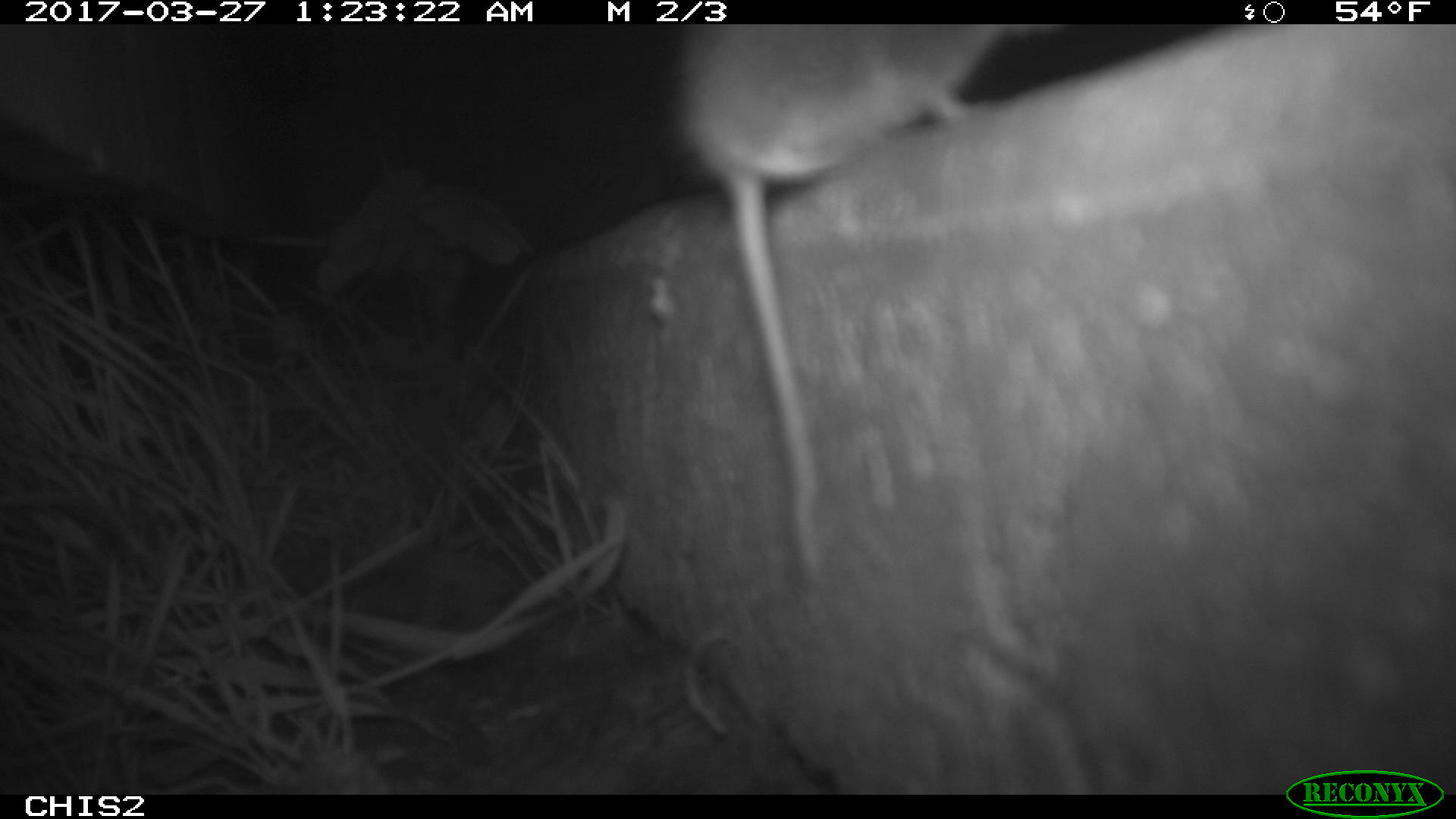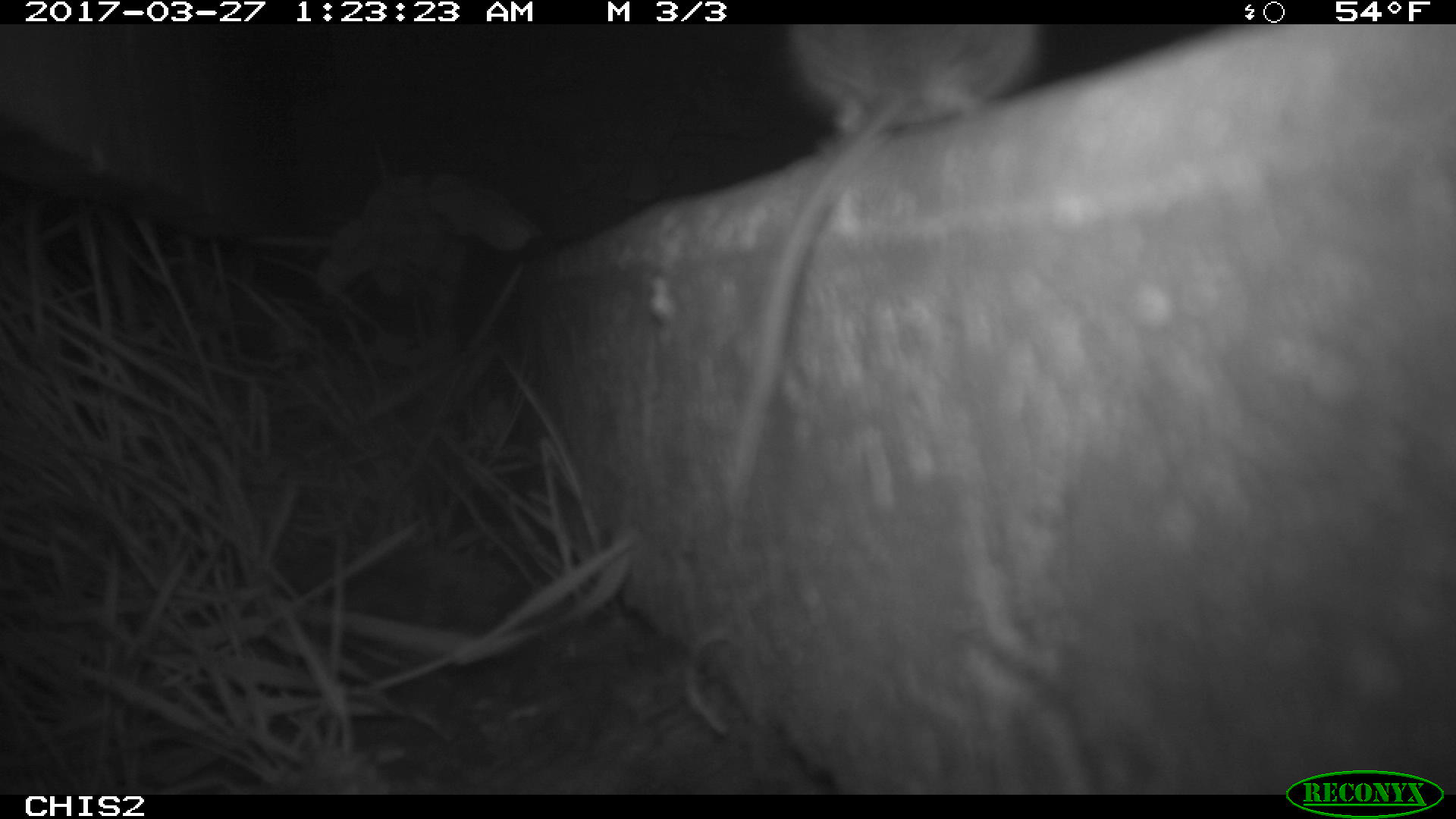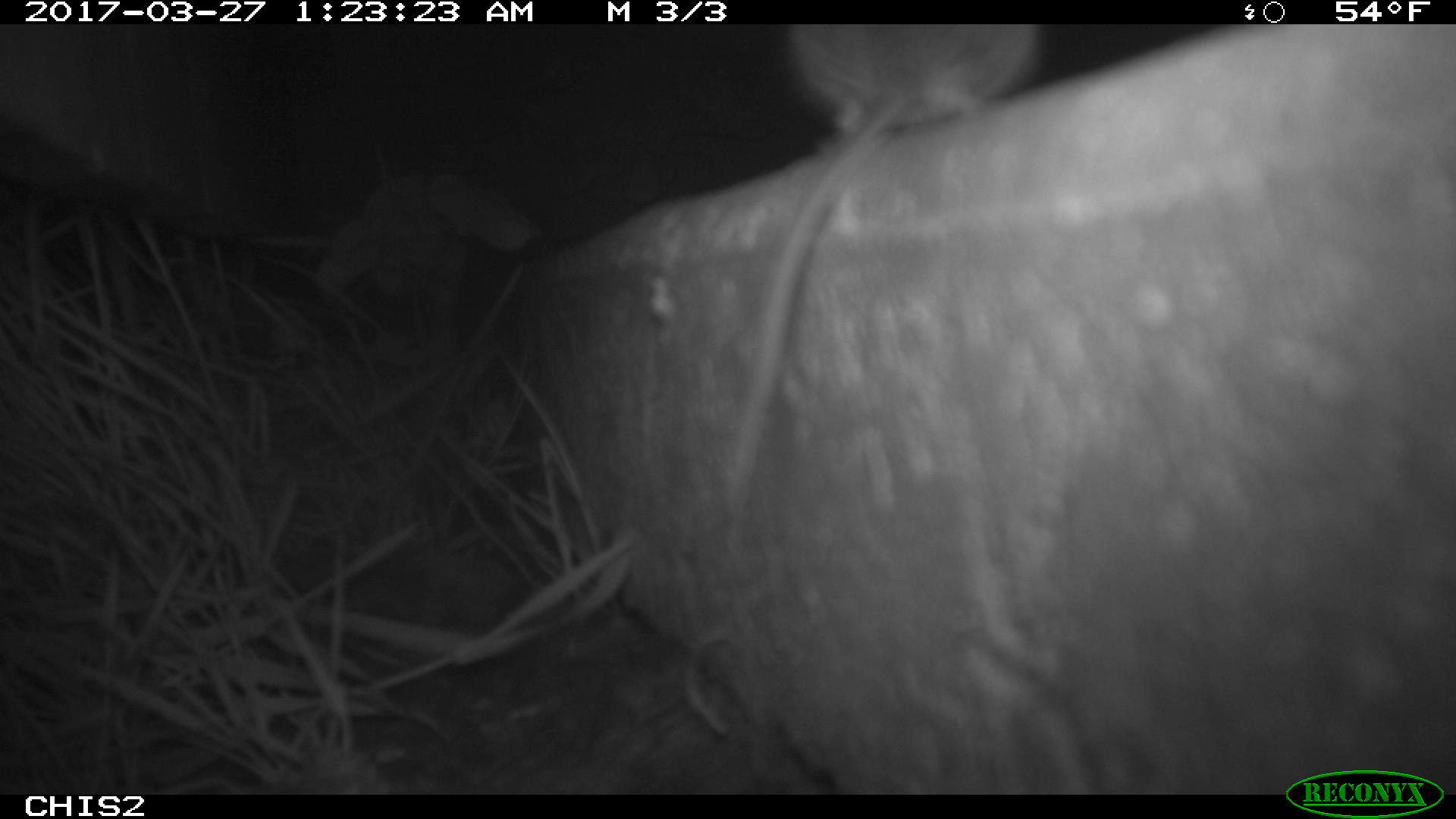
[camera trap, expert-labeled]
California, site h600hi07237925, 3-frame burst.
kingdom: Animalia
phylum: Chordata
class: Mammalia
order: Rodentia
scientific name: Rodentia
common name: rodent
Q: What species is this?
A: Rodent (Rodentia).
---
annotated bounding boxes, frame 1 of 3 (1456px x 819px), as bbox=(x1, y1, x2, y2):
rodent: bbox=(667, 24, 1065, 585)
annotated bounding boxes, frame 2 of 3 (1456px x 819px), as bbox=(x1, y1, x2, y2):
rodent: bbox=(722, 23, 1051, 527)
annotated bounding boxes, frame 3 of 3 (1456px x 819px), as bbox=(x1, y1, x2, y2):
rodent: bbox=(723, 25, 1040, 527)